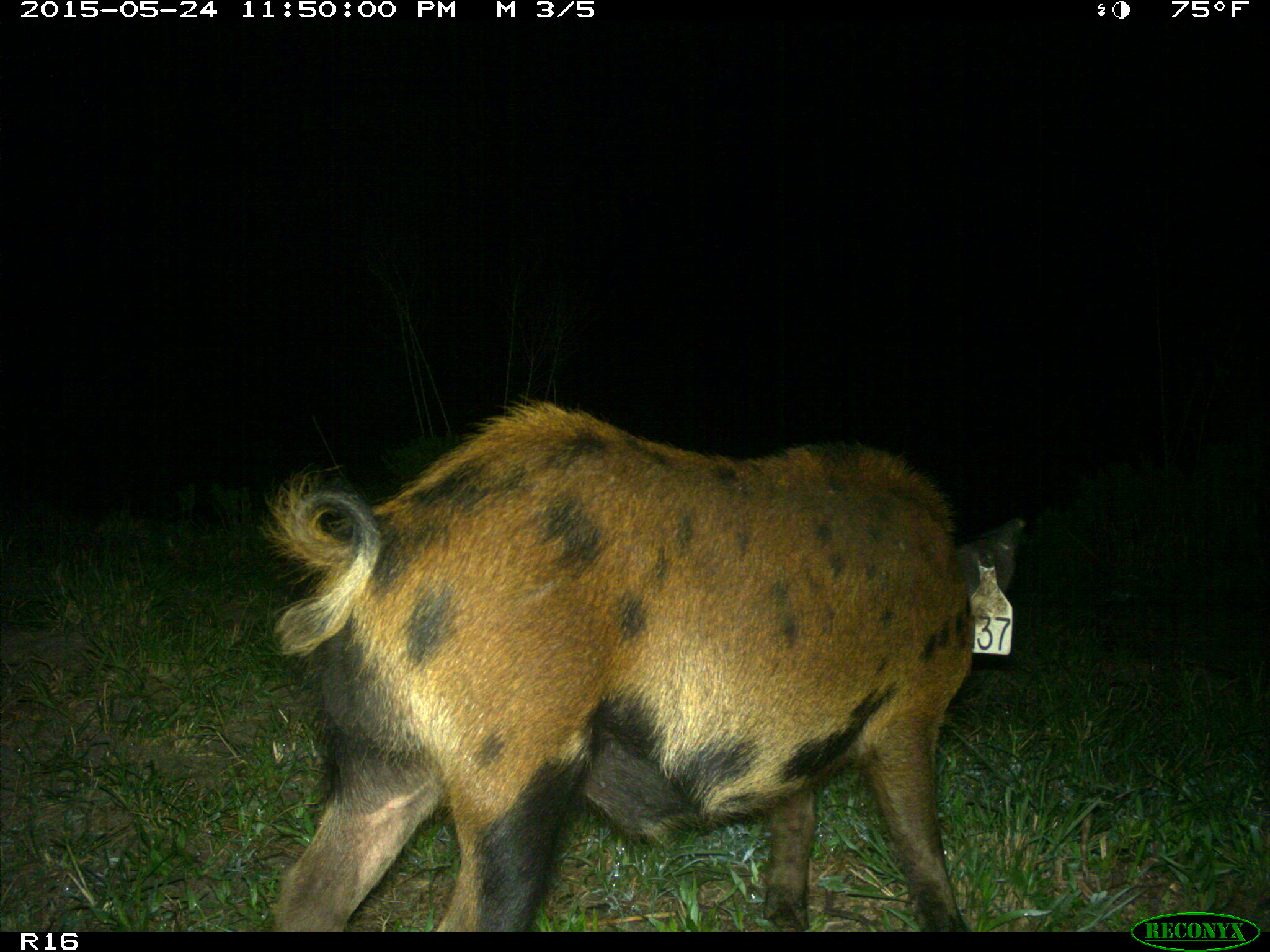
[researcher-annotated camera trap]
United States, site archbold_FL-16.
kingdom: Animalia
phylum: Chordata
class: Mammalia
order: Artiodactyla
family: Suidae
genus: Sus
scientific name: Sus scrofa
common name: wild boar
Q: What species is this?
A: Sus scrofa (wild boar).